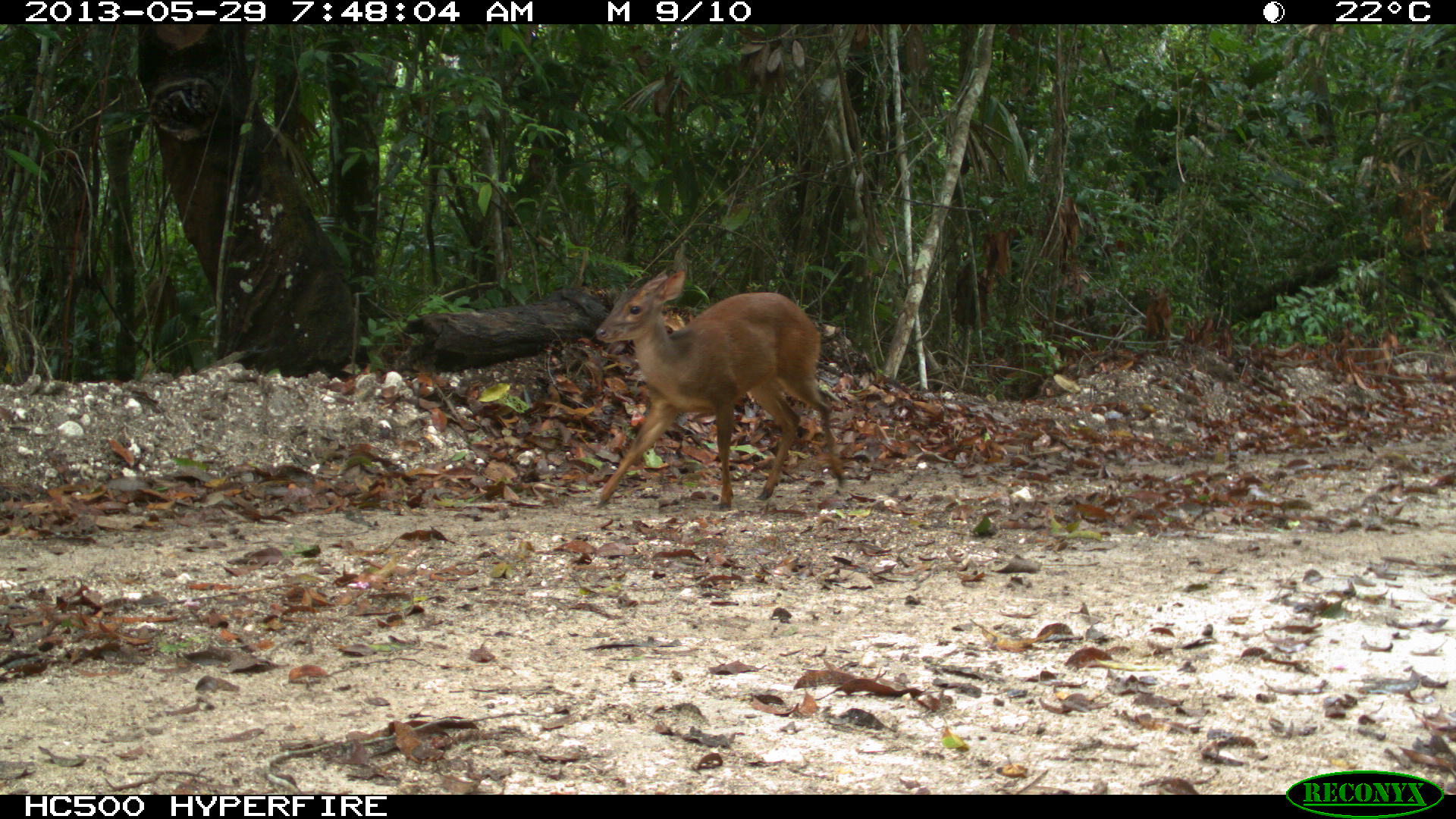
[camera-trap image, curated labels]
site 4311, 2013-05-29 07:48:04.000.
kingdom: Animalia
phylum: Chordata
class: Mammalia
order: Artiodactyla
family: Cervidae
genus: Mazama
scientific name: Mazama temama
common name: central american red brocket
Mazama temama (central american red brocket), count 1, sex female.